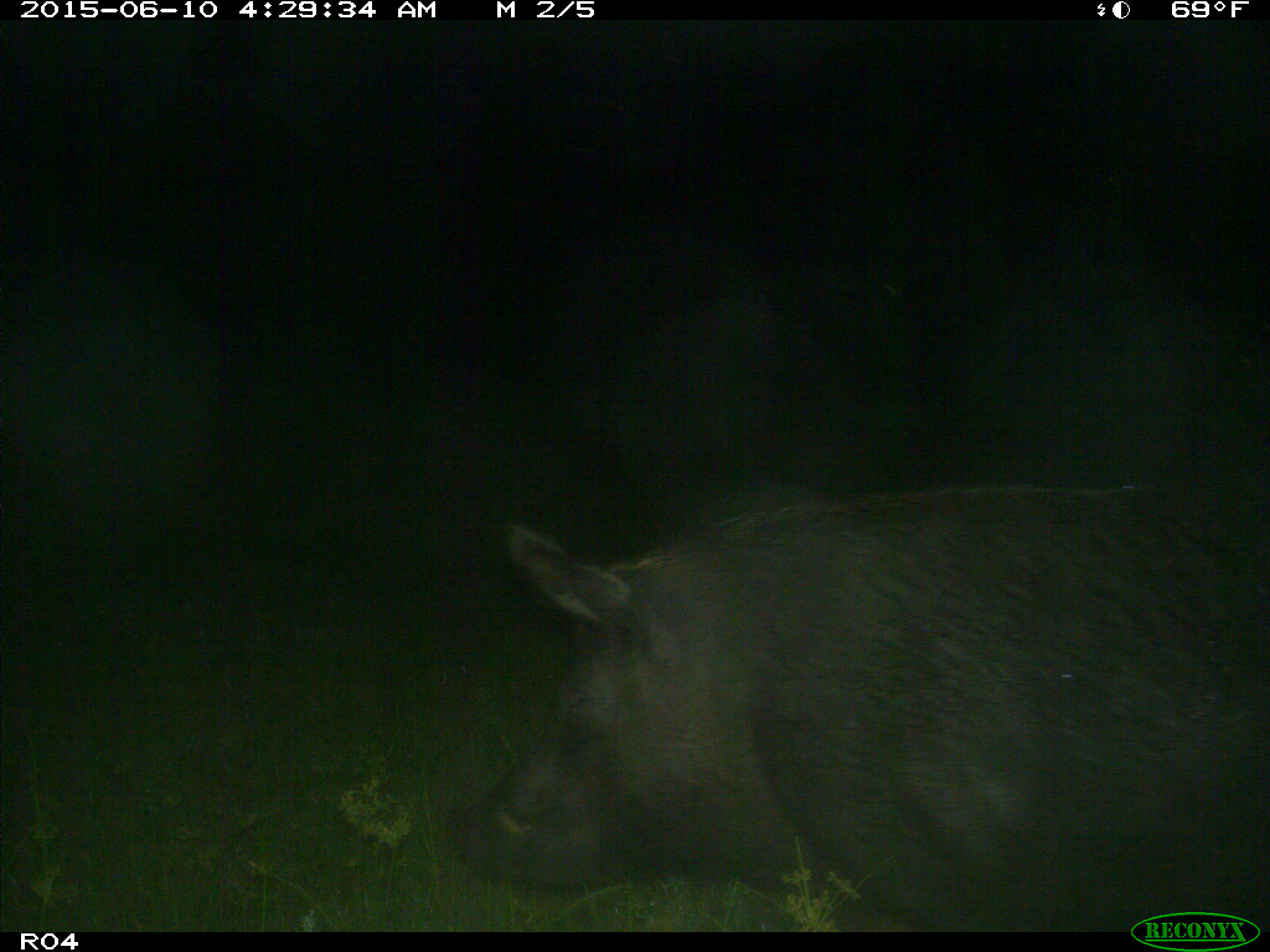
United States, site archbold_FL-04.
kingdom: Animalia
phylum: Chordata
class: Mammalia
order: Artiodactyla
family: Suidae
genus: Sus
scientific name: Sus scrofa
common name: wild boar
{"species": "Sus scrofa (wild boar)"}